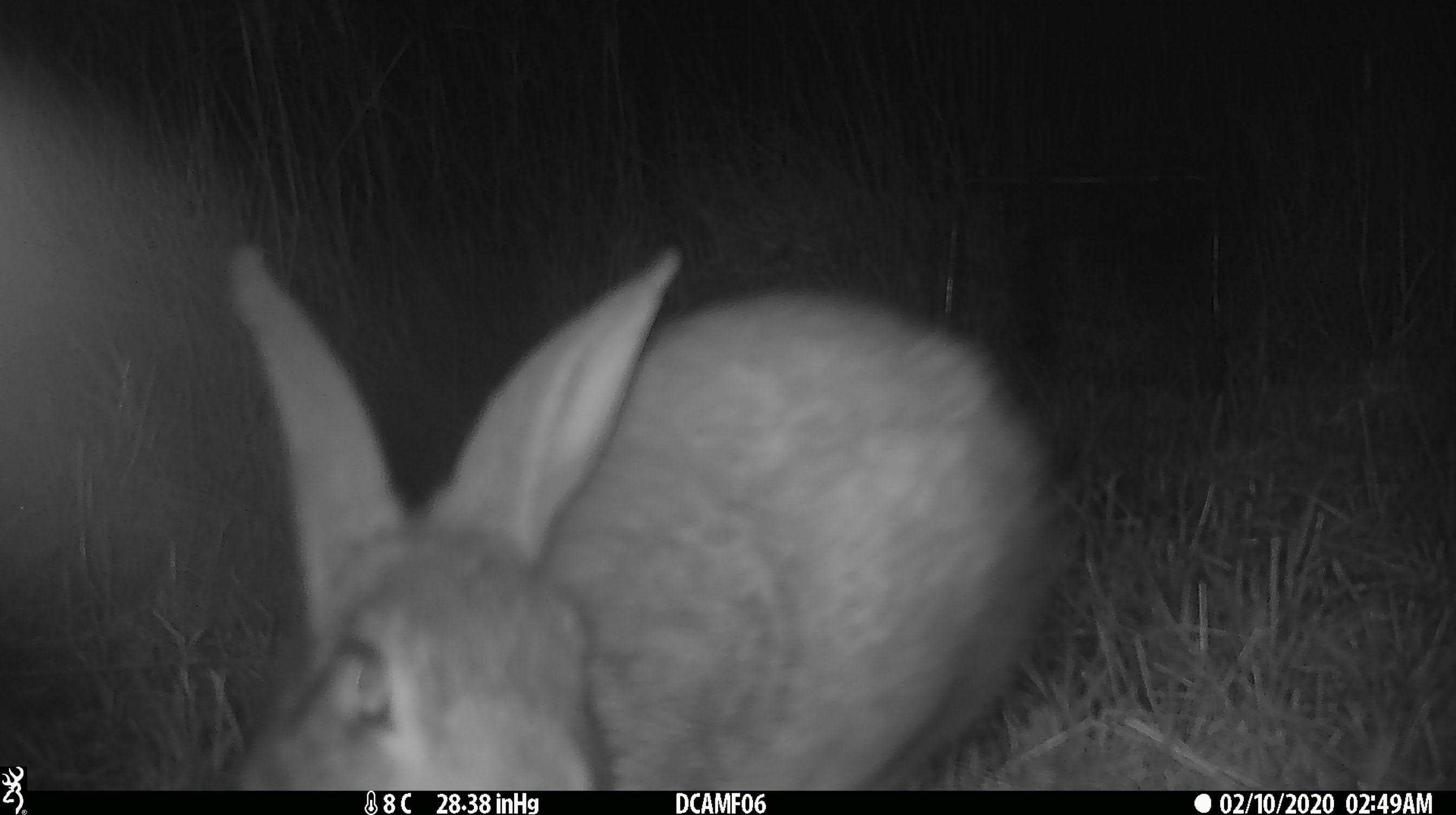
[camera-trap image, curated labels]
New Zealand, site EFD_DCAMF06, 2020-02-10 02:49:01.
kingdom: Animalia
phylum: Chordata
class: Mammalia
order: Lagomorpha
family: Leporidae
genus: Oryctolagus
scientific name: Oryctolagus cuniculus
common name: european rabbit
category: rabbit